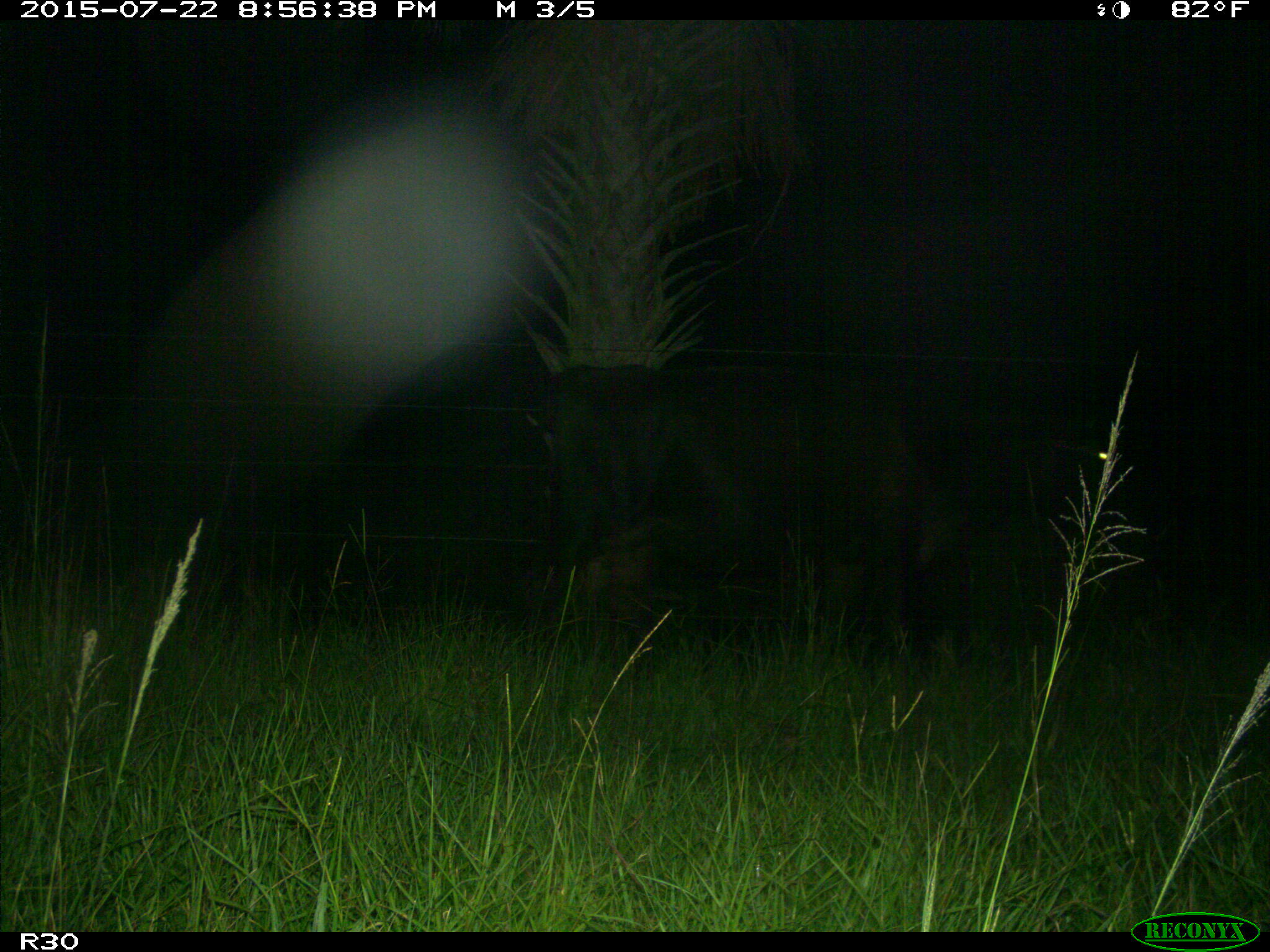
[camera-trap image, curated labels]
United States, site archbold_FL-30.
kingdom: Animalia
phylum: Chordata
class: Mammalia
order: Artiodactyla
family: Bovidae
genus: Bos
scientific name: Bos taurus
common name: domestic cow